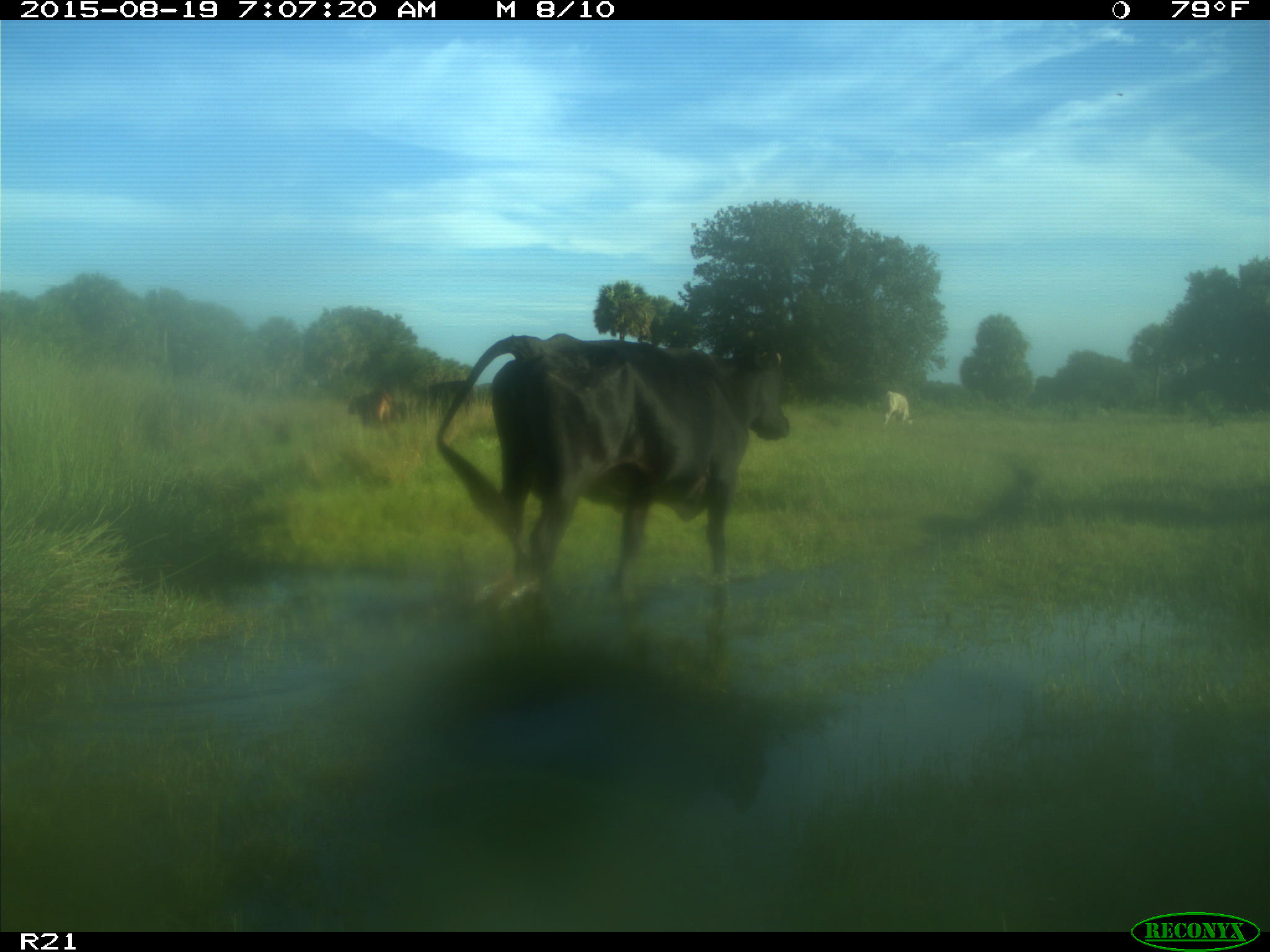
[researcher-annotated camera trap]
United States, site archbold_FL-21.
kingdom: Animalia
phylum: Chordata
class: Mammalia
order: Artiodactyla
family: Bovidae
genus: Bos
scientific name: Bos taurus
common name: domestic cow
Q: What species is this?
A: Bos taurus (domestic cow).